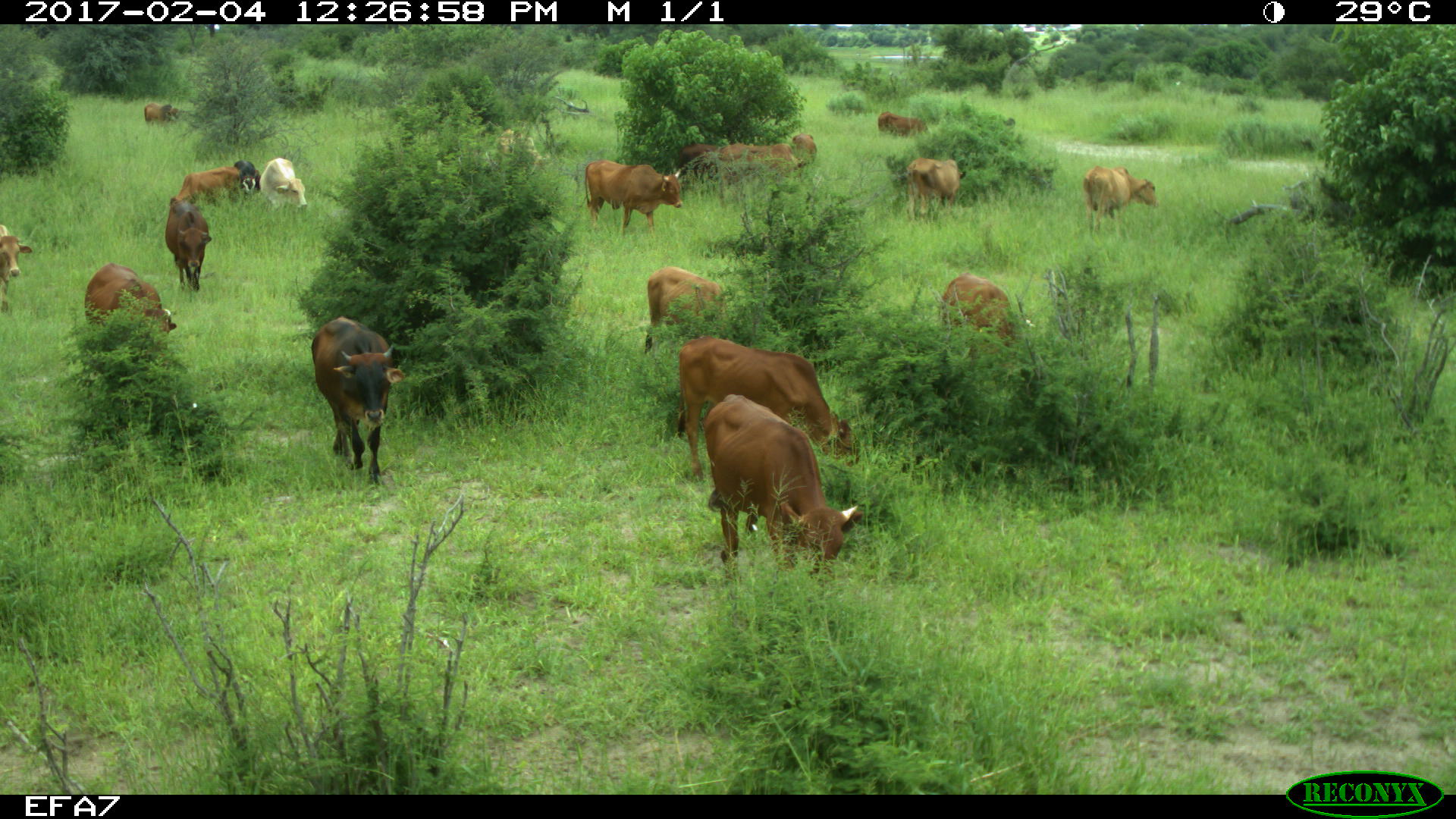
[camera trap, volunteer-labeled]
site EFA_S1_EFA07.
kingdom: Animalia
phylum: Chordata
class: Mammalia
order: Artiodactyla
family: Bovidae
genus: Bos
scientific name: Bos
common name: cattle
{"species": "cattle (Bos)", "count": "11-50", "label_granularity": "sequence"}